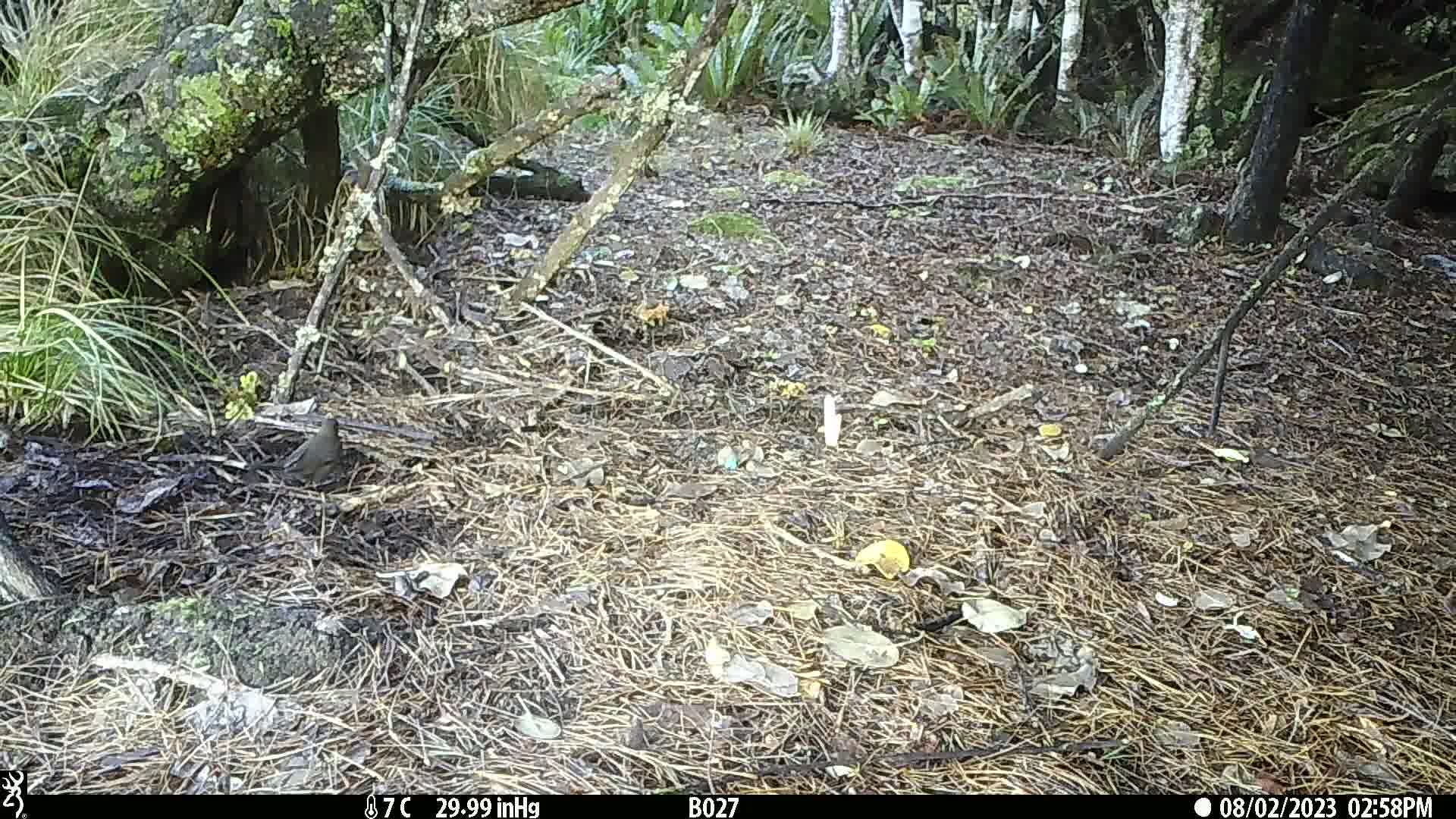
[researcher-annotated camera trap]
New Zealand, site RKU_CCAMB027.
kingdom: Animalia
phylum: Chordata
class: Aves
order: Passeriformes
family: Turdidae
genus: Turdus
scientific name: Turdus merula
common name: eurasian blackbird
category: blackbird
Blackbird (eurasian blackbird) (Turdus merula).